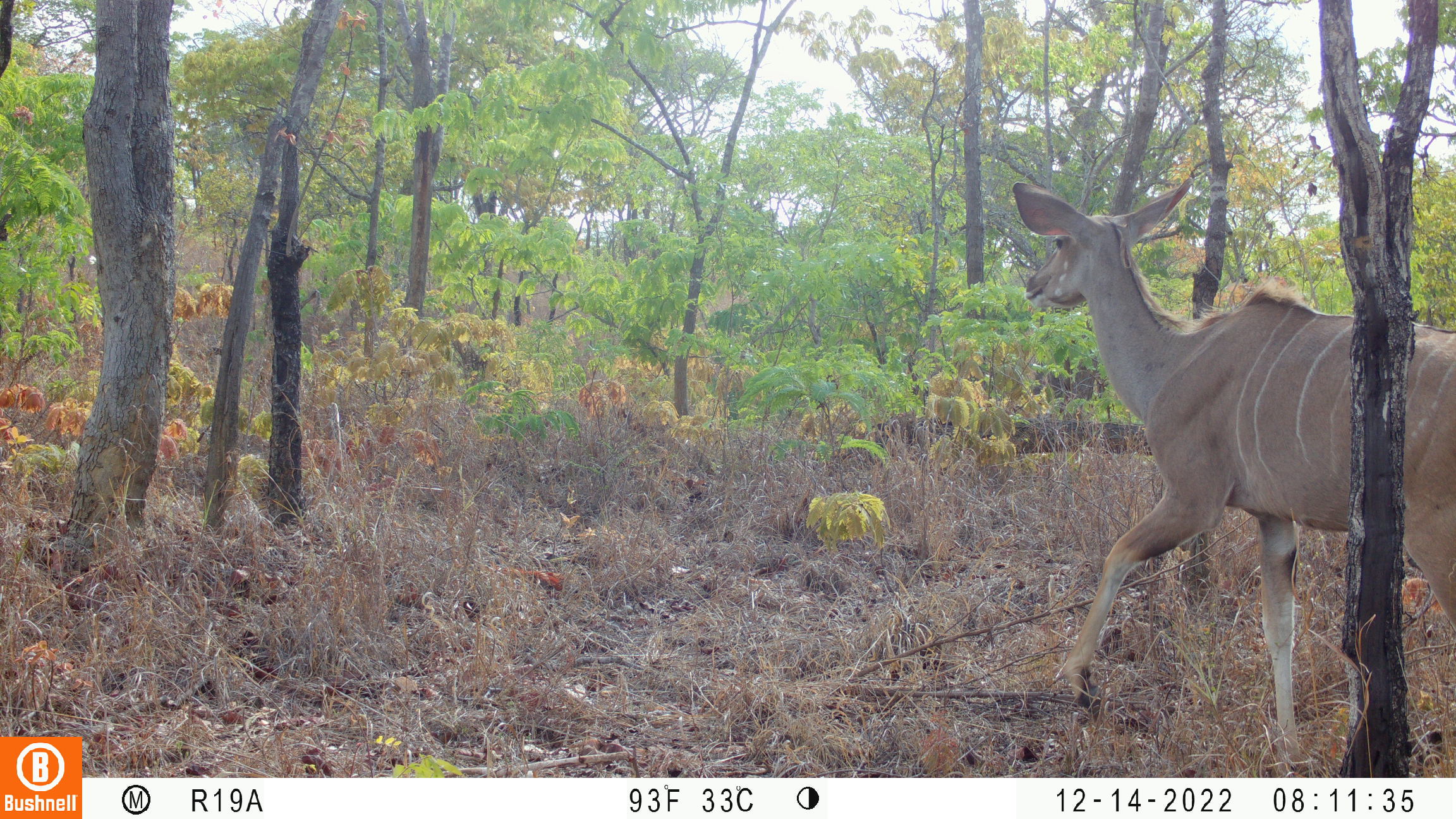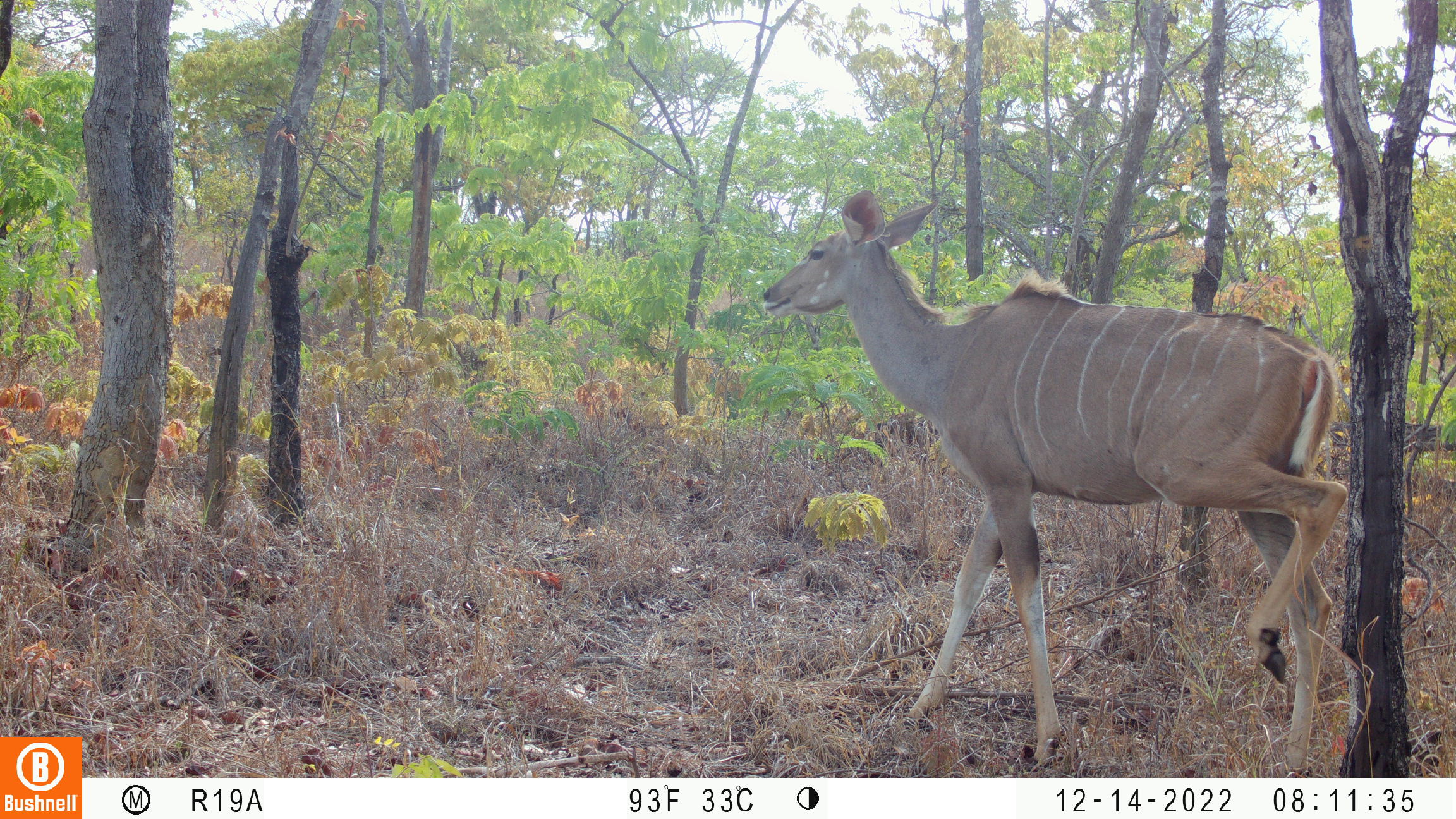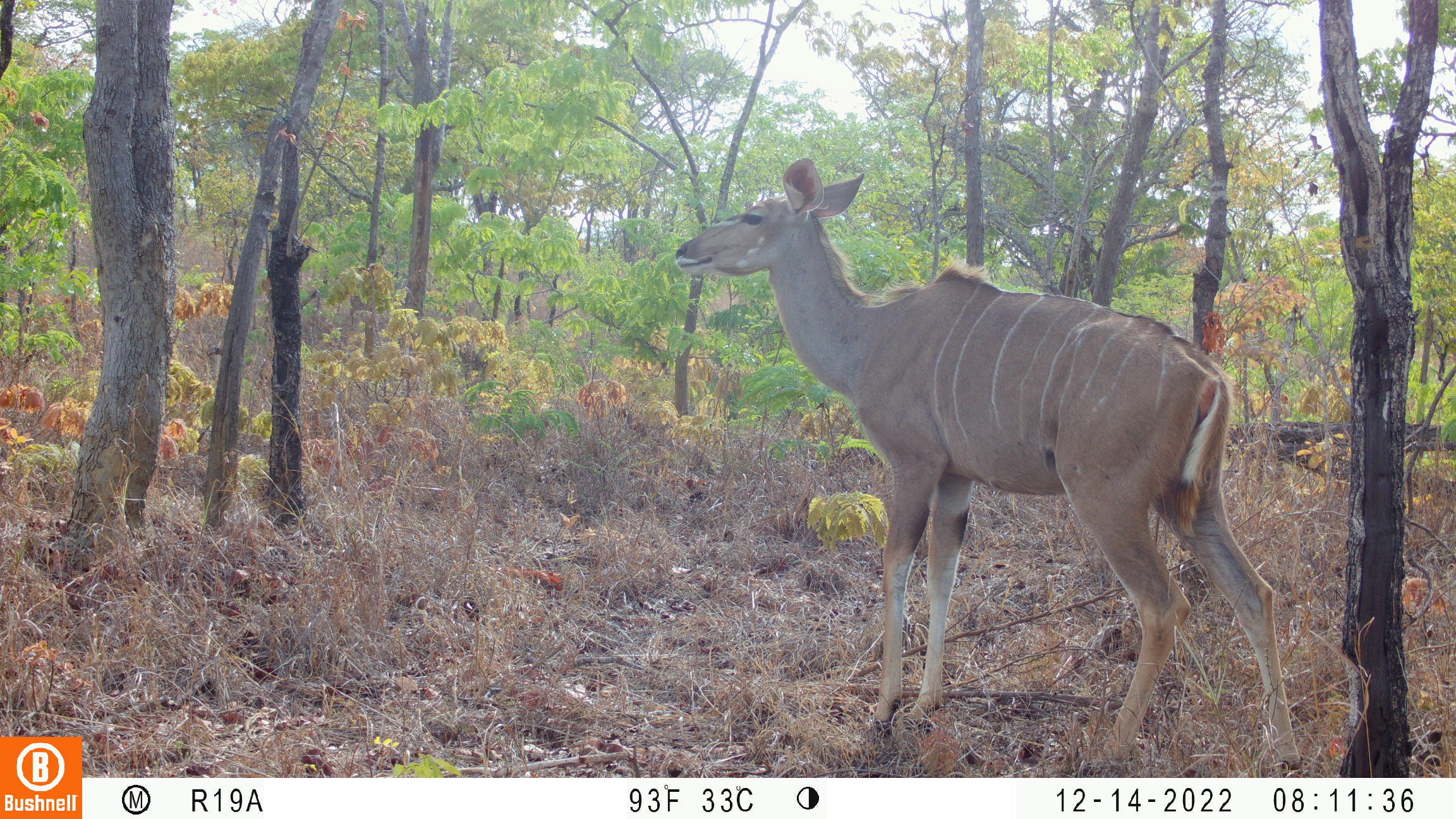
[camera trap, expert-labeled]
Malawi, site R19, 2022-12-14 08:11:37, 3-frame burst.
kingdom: Animalia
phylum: Chordata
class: Mammalia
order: Artiodactyla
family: Bovidae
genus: Tragelaphus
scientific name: Tragelaphus strepsiceros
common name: greater kudu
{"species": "greater kudu (Tragelaphus strepsiceros)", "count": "1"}